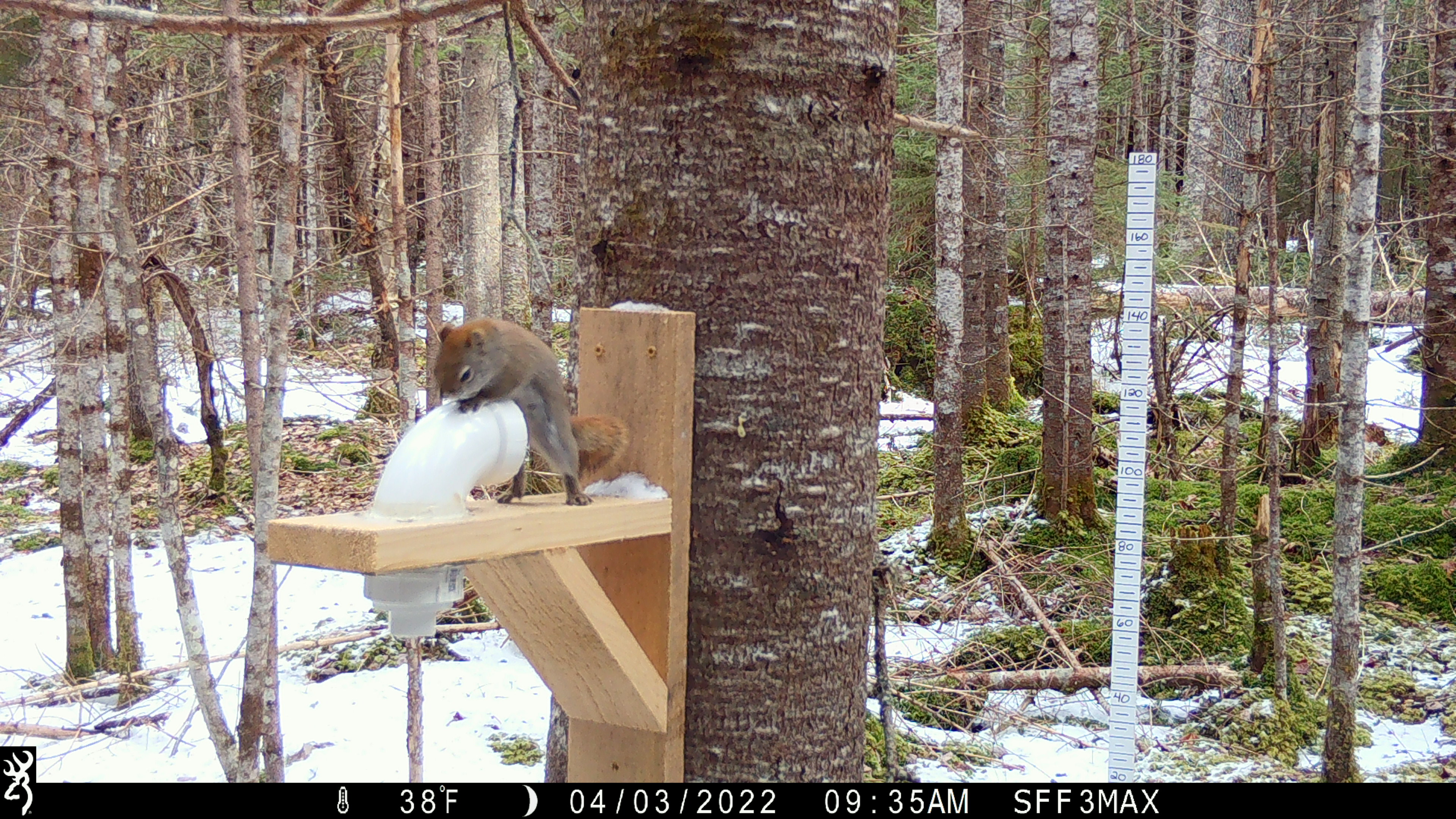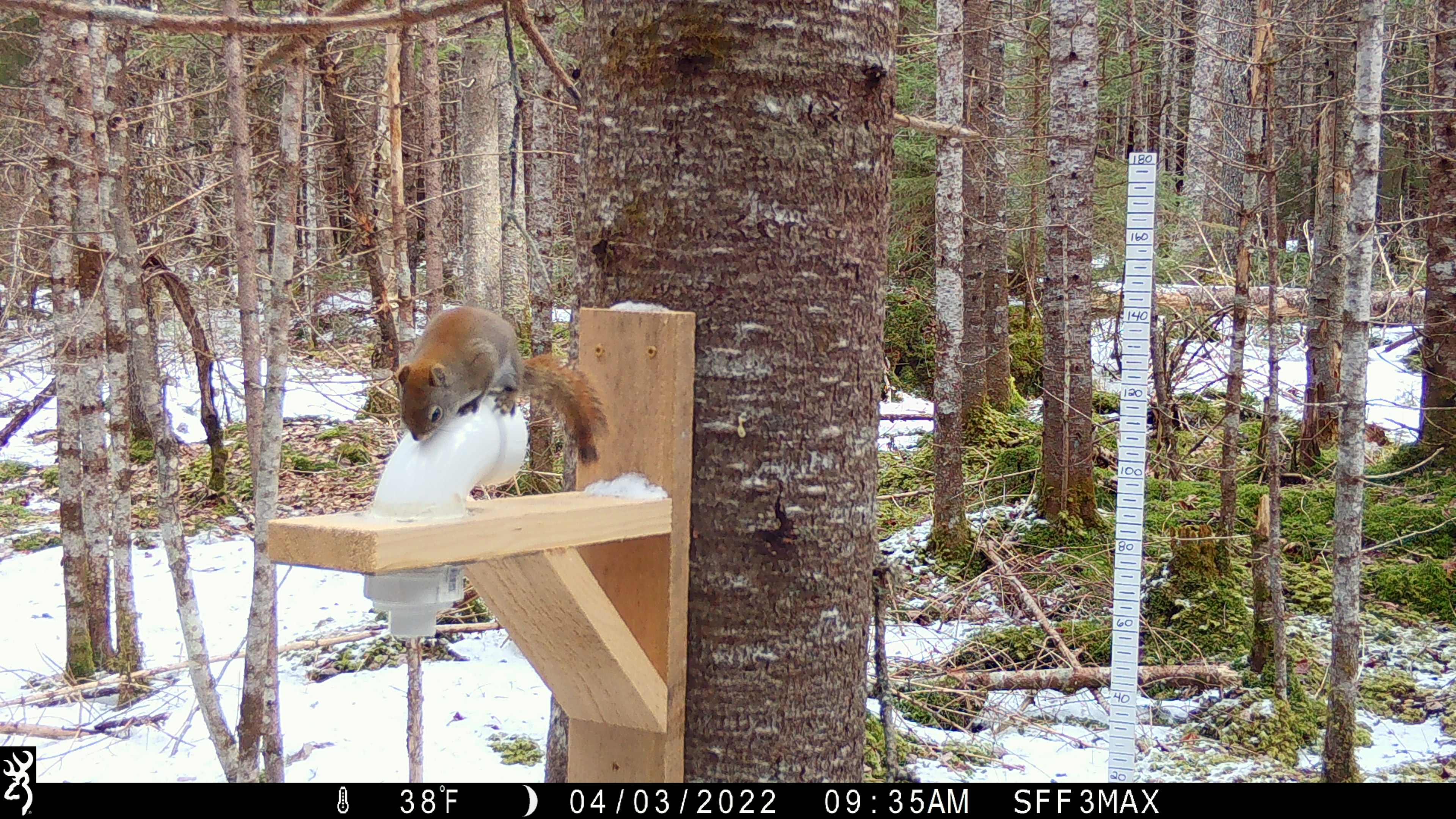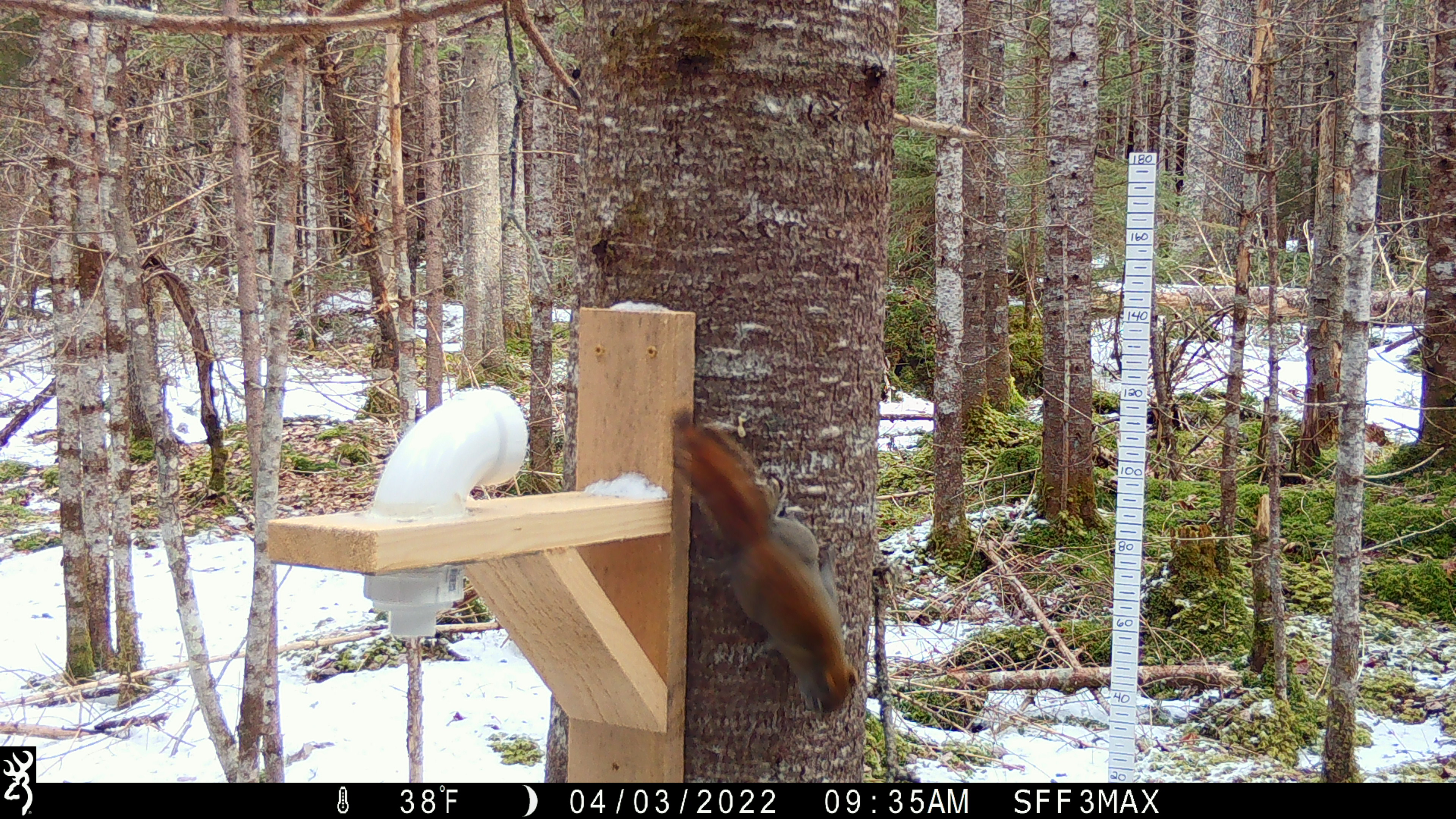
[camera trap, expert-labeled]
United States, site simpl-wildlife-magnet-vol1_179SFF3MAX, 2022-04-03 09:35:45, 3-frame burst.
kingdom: Animalia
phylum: Chordata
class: Mammalia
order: Rodentia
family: Sciuridae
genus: Tamiasciurus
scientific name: Tamiasciurus hudsonicus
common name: red squirrel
Red squirrel (Tamiasciurus hudsonicus).